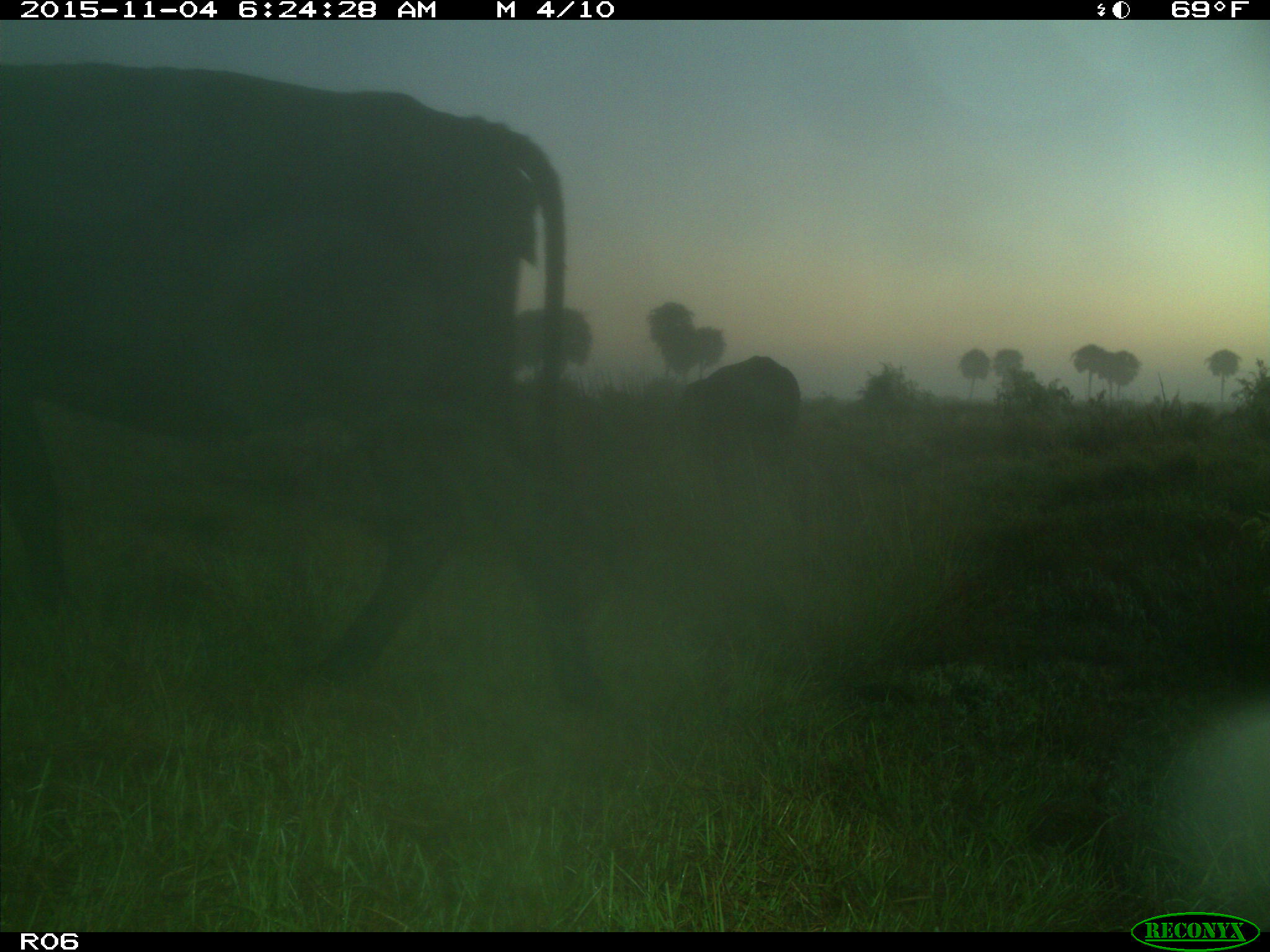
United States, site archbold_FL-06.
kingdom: Animalia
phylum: Chordata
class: Mammalia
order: Artiodactyla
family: Bovidae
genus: Bos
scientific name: Bos taurus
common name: domestic cow